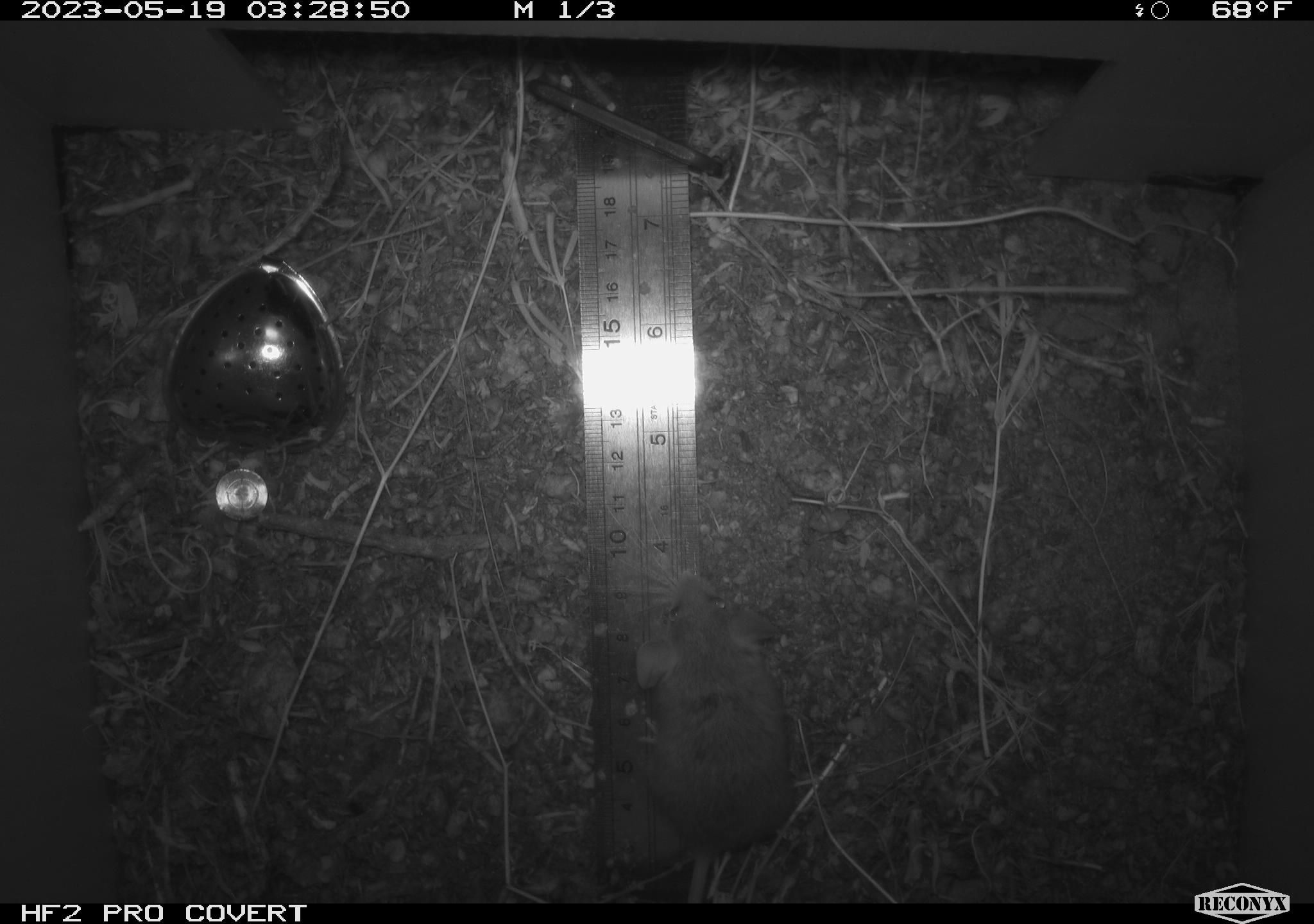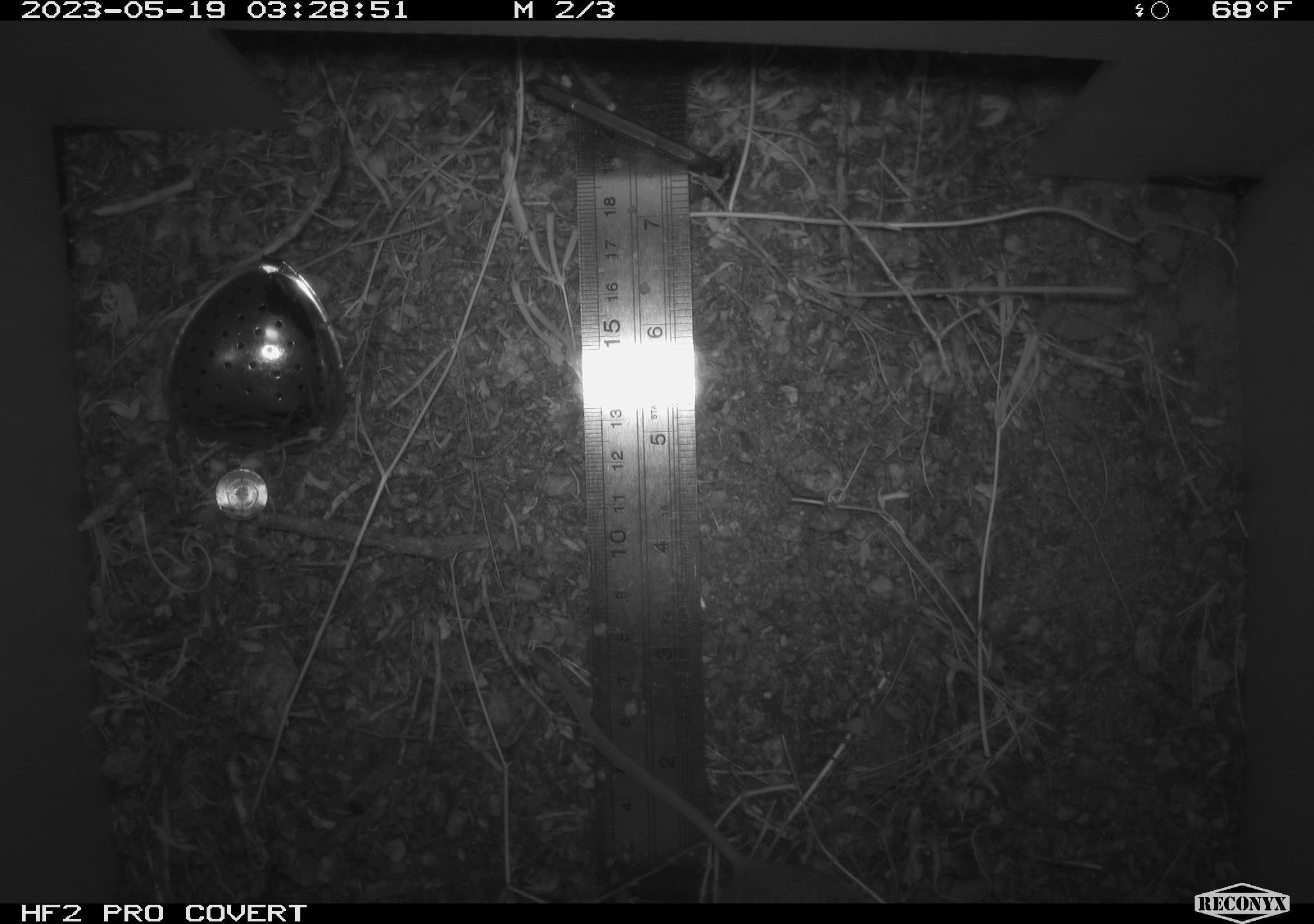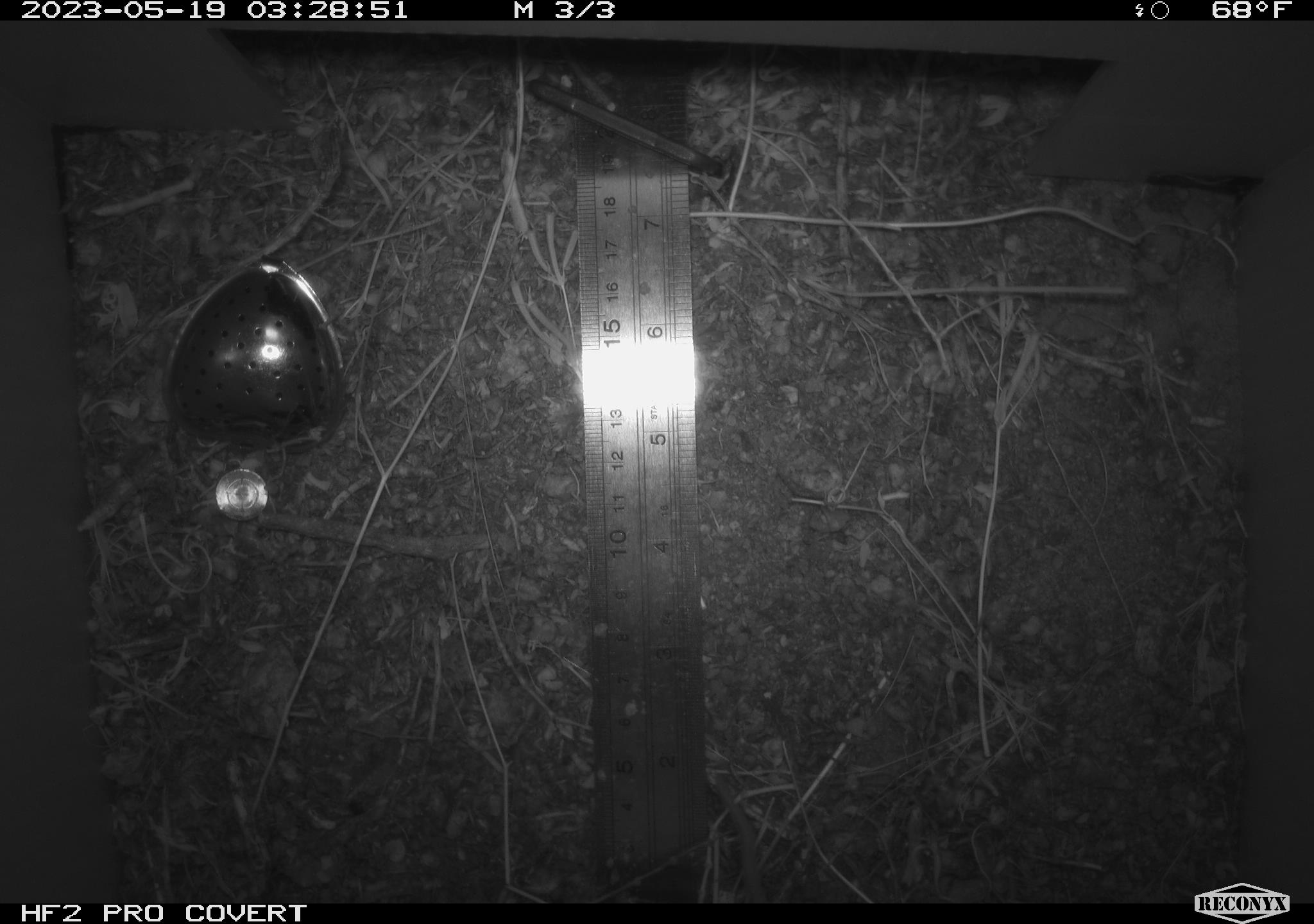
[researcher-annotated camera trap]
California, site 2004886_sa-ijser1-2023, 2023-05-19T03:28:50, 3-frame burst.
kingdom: Animalia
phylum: Chordata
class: Mammalia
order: Rodentia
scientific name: Rodentia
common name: mouse species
Mouse species (Rodentia).